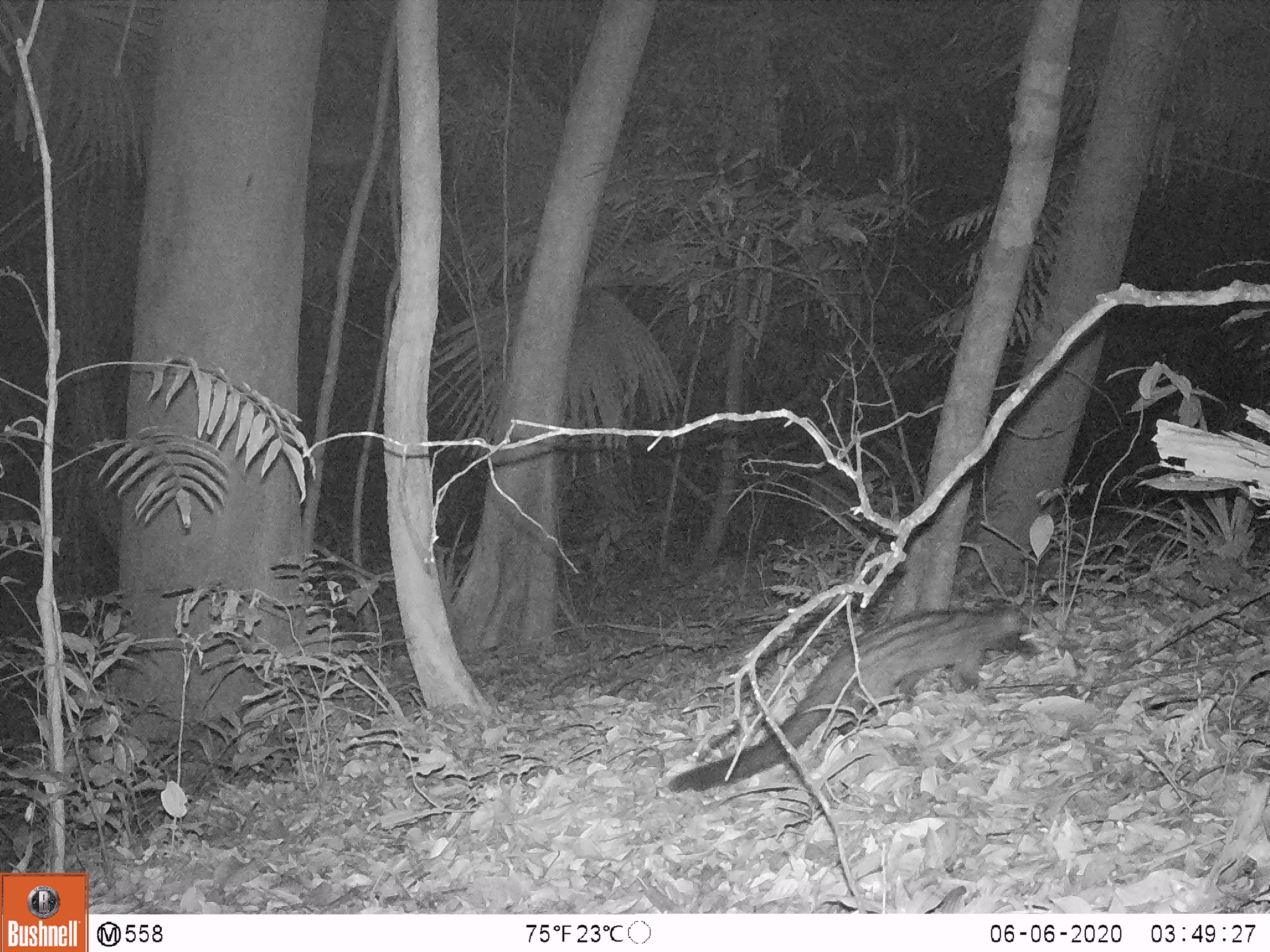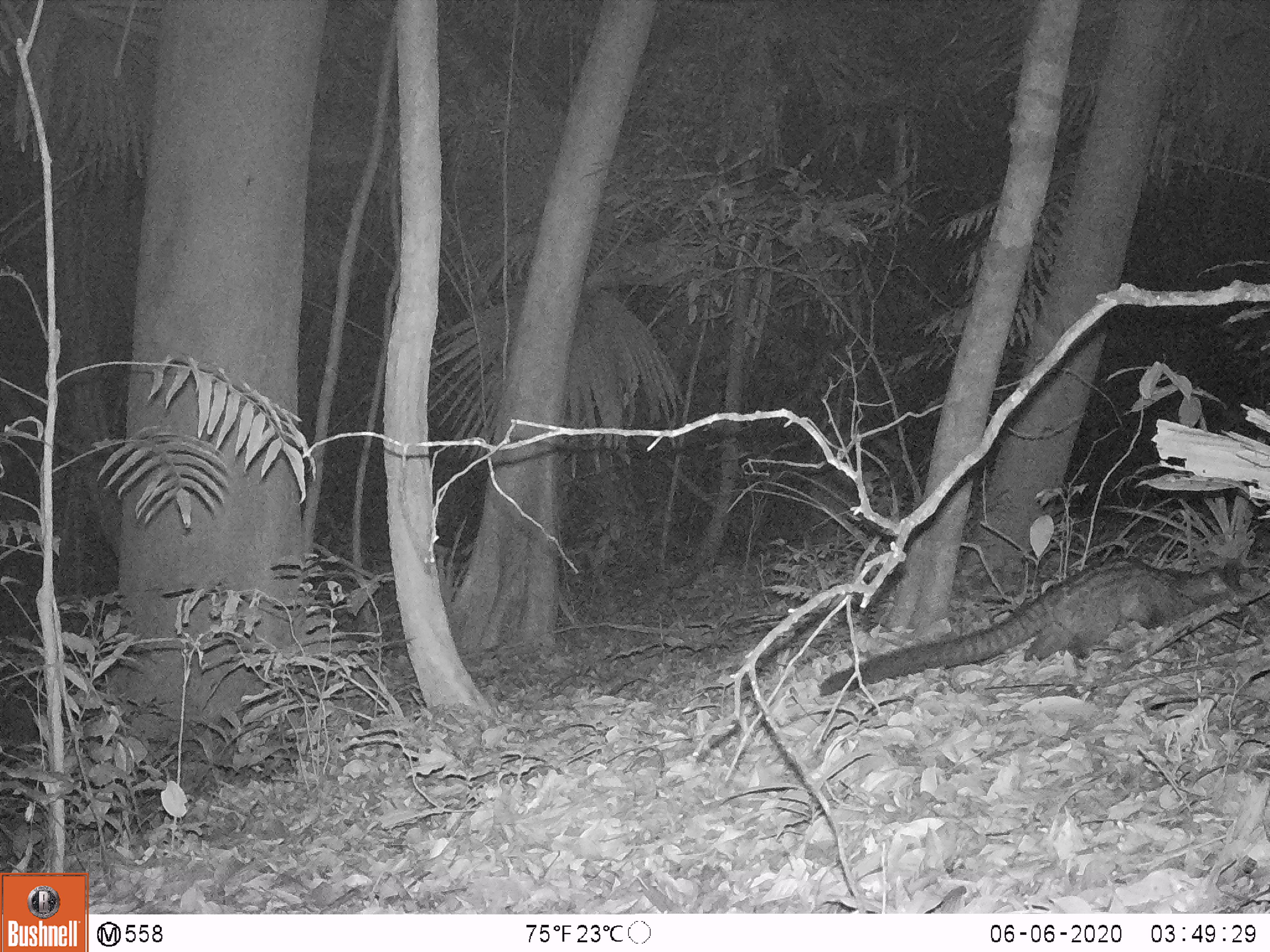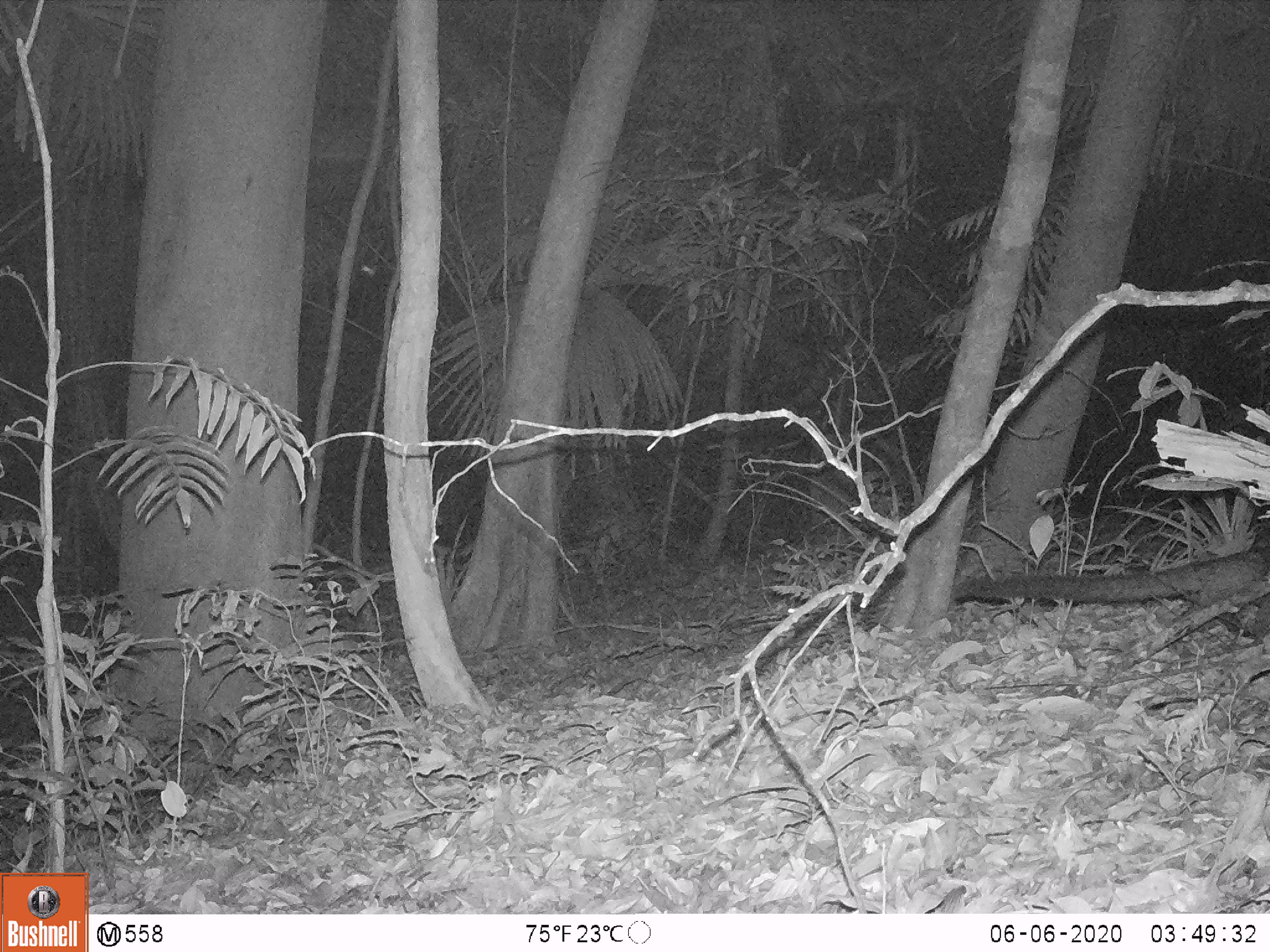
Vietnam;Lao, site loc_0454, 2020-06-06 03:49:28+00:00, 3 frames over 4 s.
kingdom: Animalia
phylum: Chordata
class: Mammalia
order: Carnivora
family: Viverridae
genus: Paradoxurus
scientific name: Paradoxurus hermaphroditus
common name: common palm civet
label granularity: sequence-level